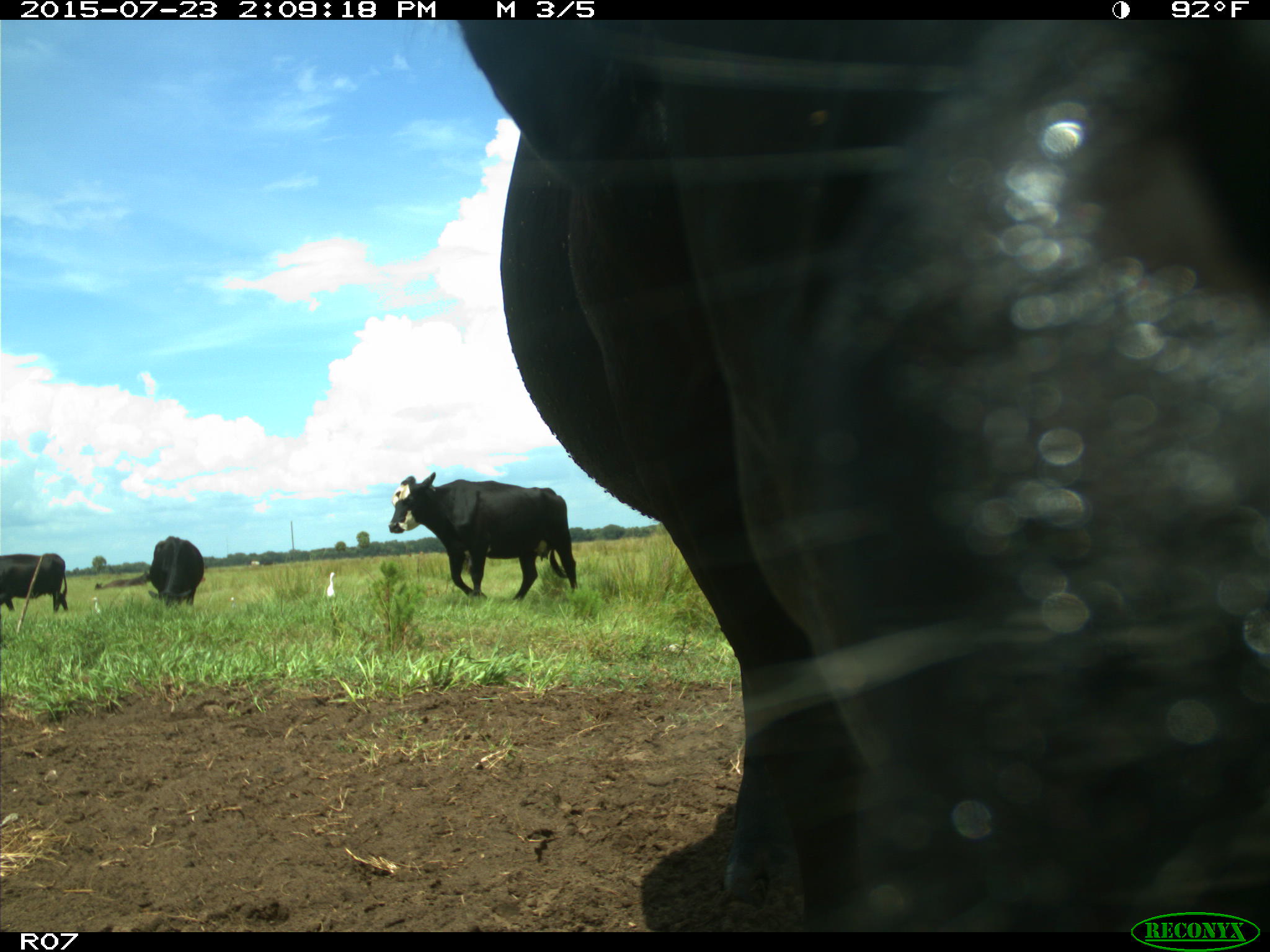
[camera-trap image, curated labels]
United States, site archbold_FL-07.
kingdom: Animalia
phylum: Chordata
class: Mammalia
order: Artiodactyla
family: Bovidae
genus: Bos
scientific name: Bos taurus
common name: domestic cow